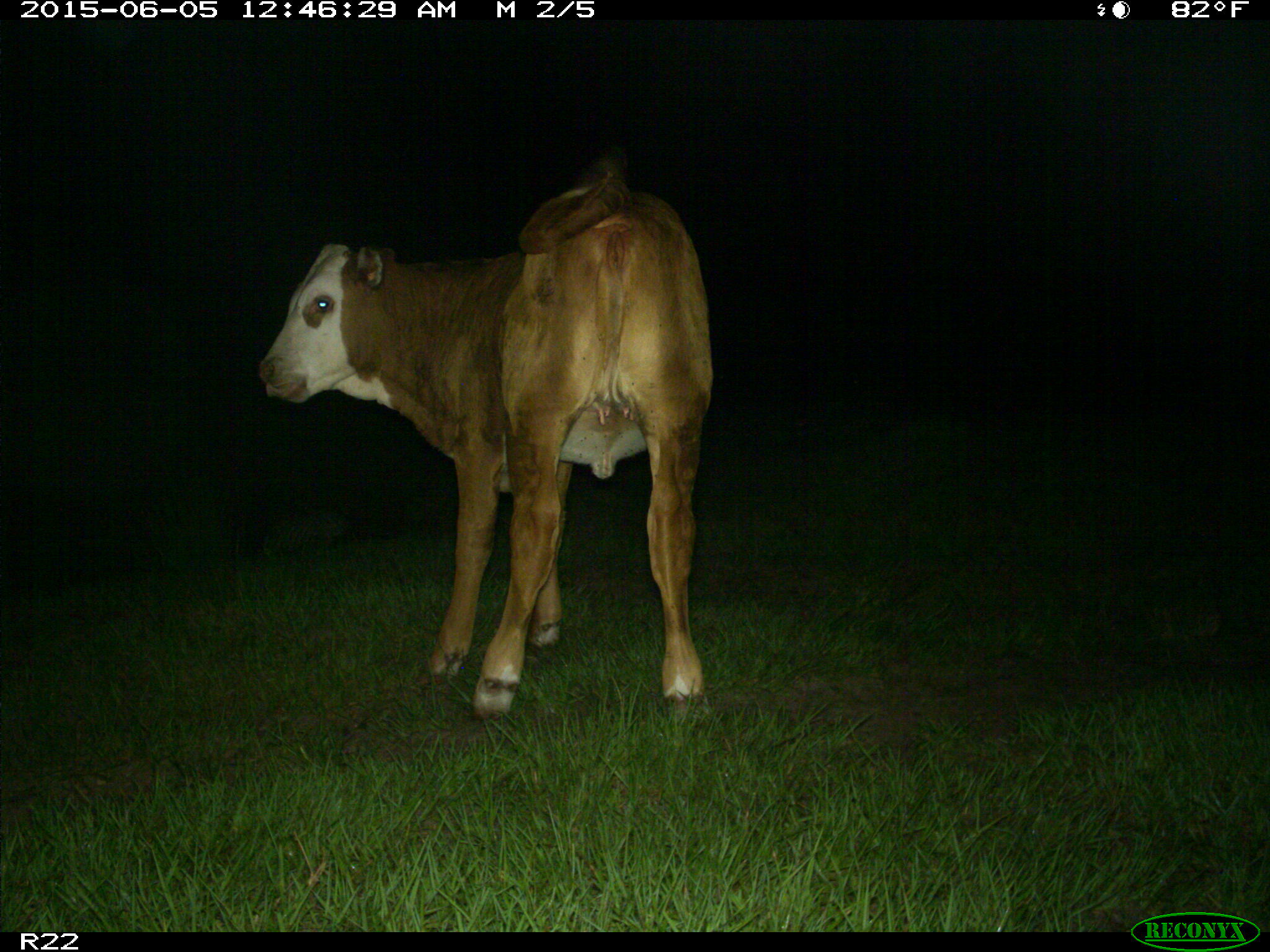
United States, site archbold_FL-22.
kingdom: Animalia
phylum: Chordata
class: Mammalia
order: Artiodactyla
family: Bovidae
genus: Bos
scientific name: Bos taurus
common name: domestic cow